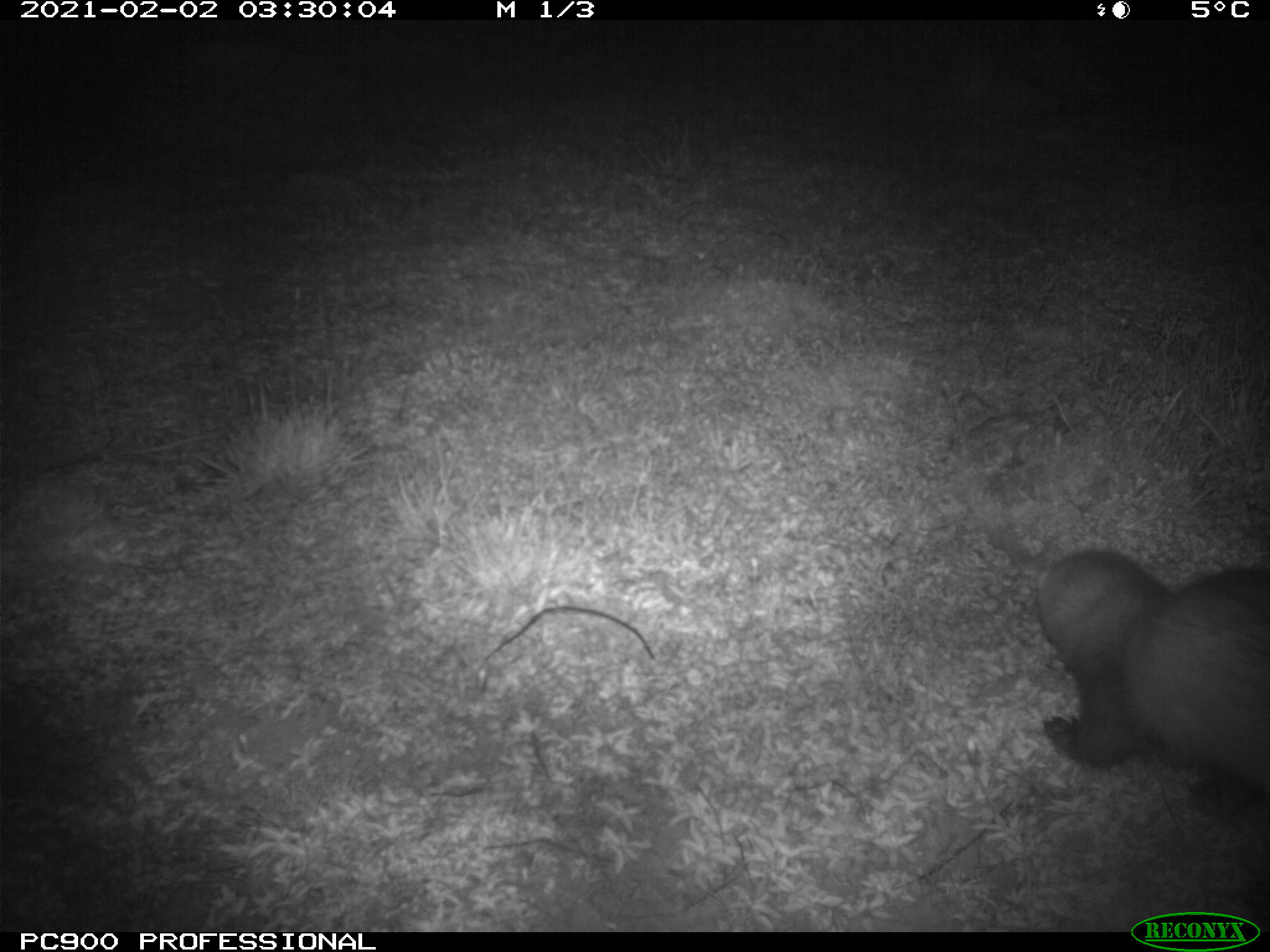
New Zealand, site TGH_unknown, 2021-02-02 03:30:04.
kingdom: Animalia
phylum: Chordata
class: Mammalia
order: Carnivora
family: Mustelidae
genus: Mustela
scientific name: Mustela furo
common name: ferret